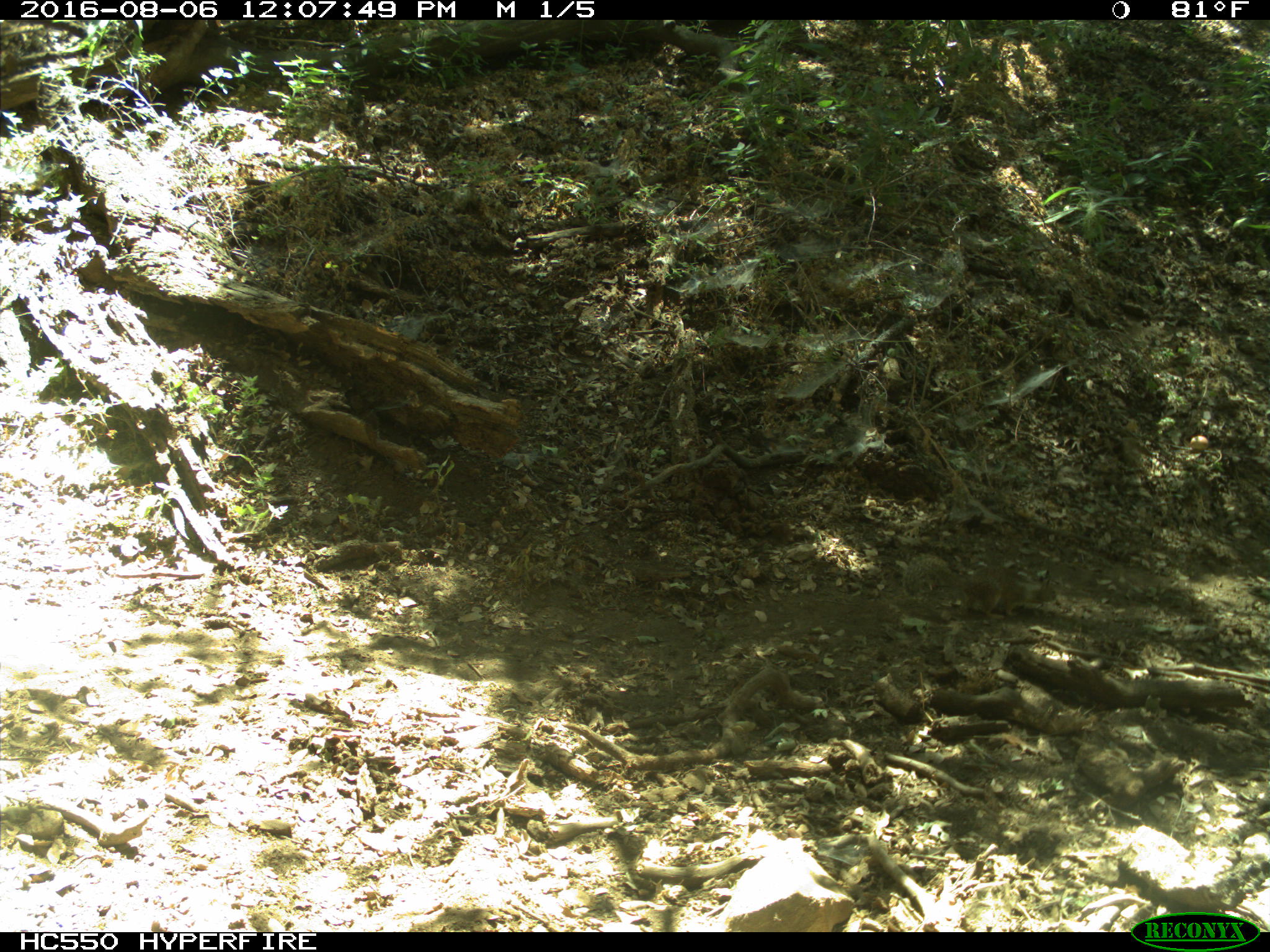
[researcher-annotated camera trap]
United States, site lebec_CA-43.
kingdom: Animalia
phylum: Chordata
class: Mammalia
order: Rodentia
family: Sciuridae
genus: Otospermophilus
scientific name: Otospermophilus beecheyi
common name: california ground squirrel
Otospermophilus beecheyi (california ground squirrel).